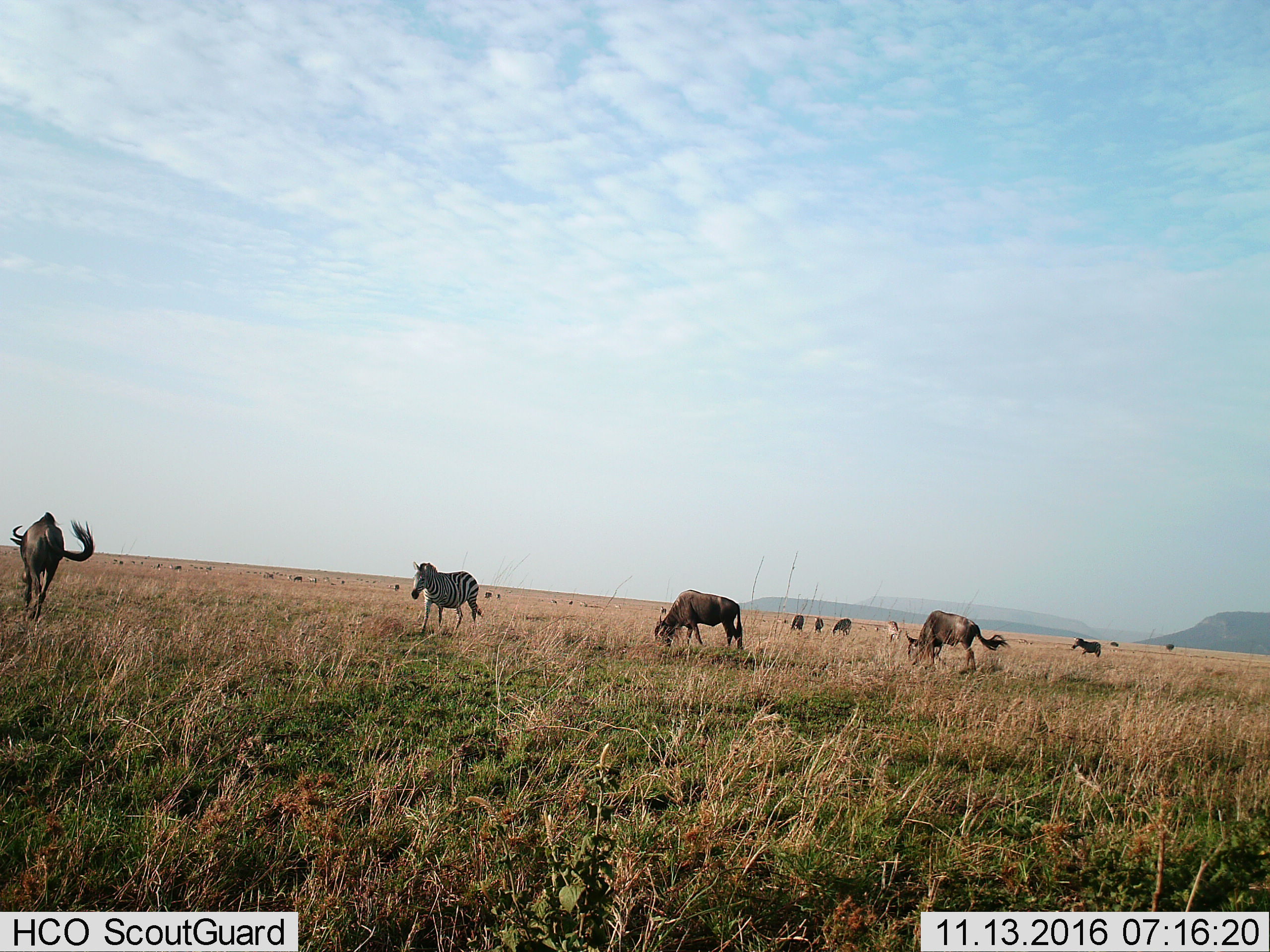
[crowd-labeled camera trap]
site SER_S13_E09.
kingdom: Animalia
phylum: Chordata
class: Mammalia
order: Perissodactyla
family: Equidae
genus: Equus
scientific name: Equus quagga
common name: plains zebra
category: zebraplains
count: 2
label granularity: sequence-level